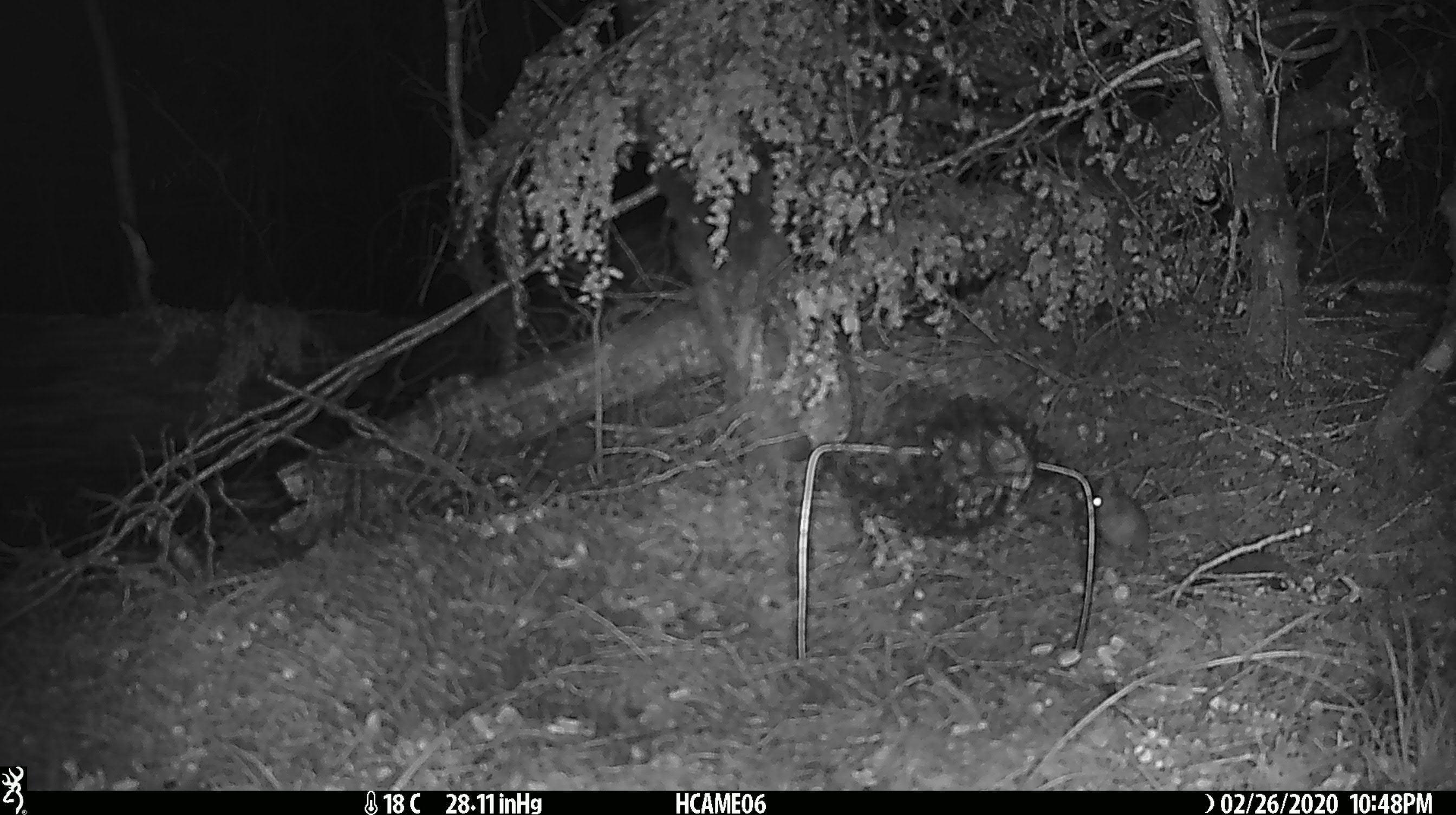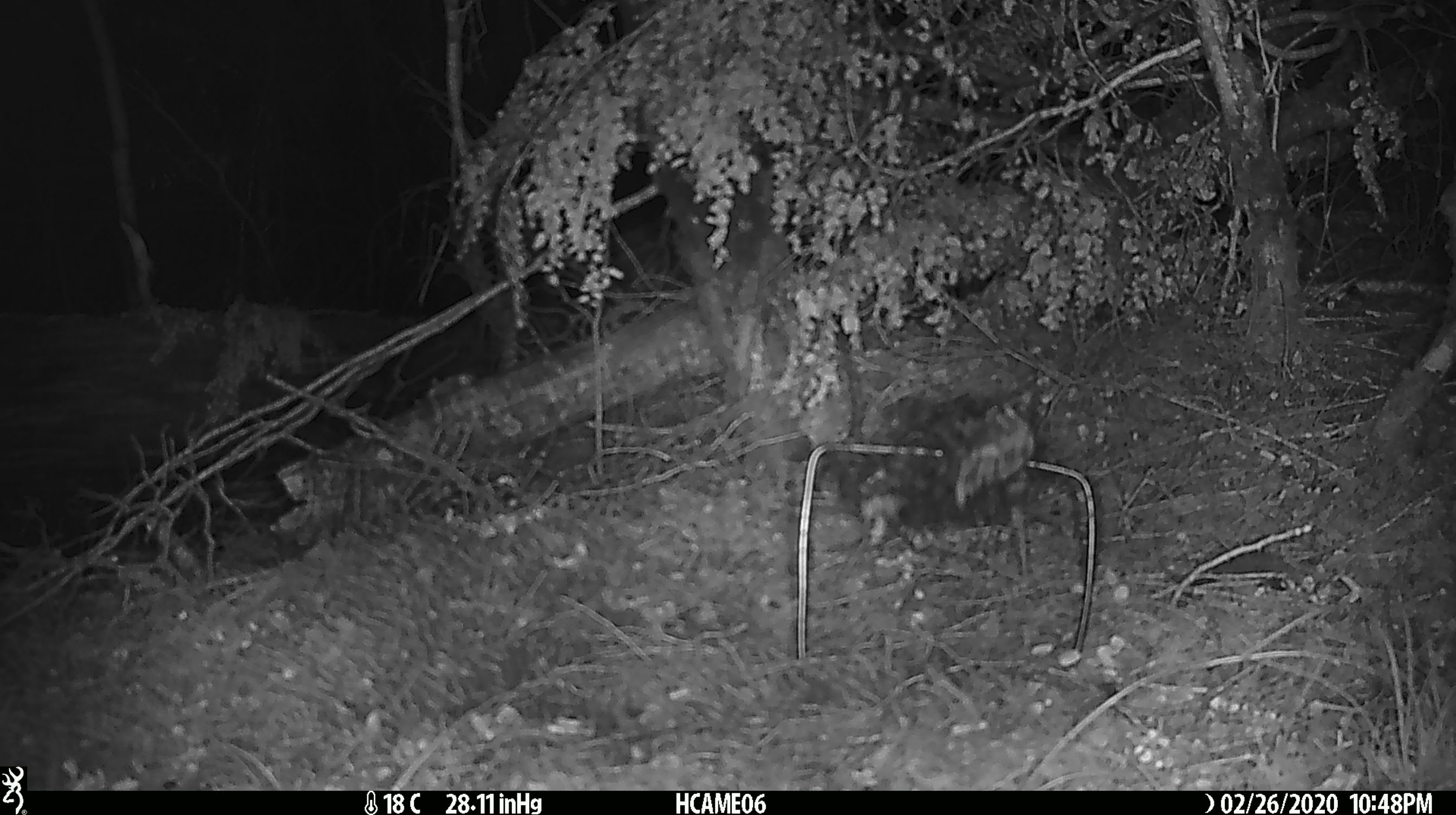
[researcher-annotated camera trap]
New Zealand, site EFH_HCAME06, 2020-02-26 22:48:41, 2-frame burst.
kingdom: Animalia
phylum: Chordata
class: Mammalia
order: Rodentia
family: Muridae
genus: Mus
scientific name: Mus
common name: mouse